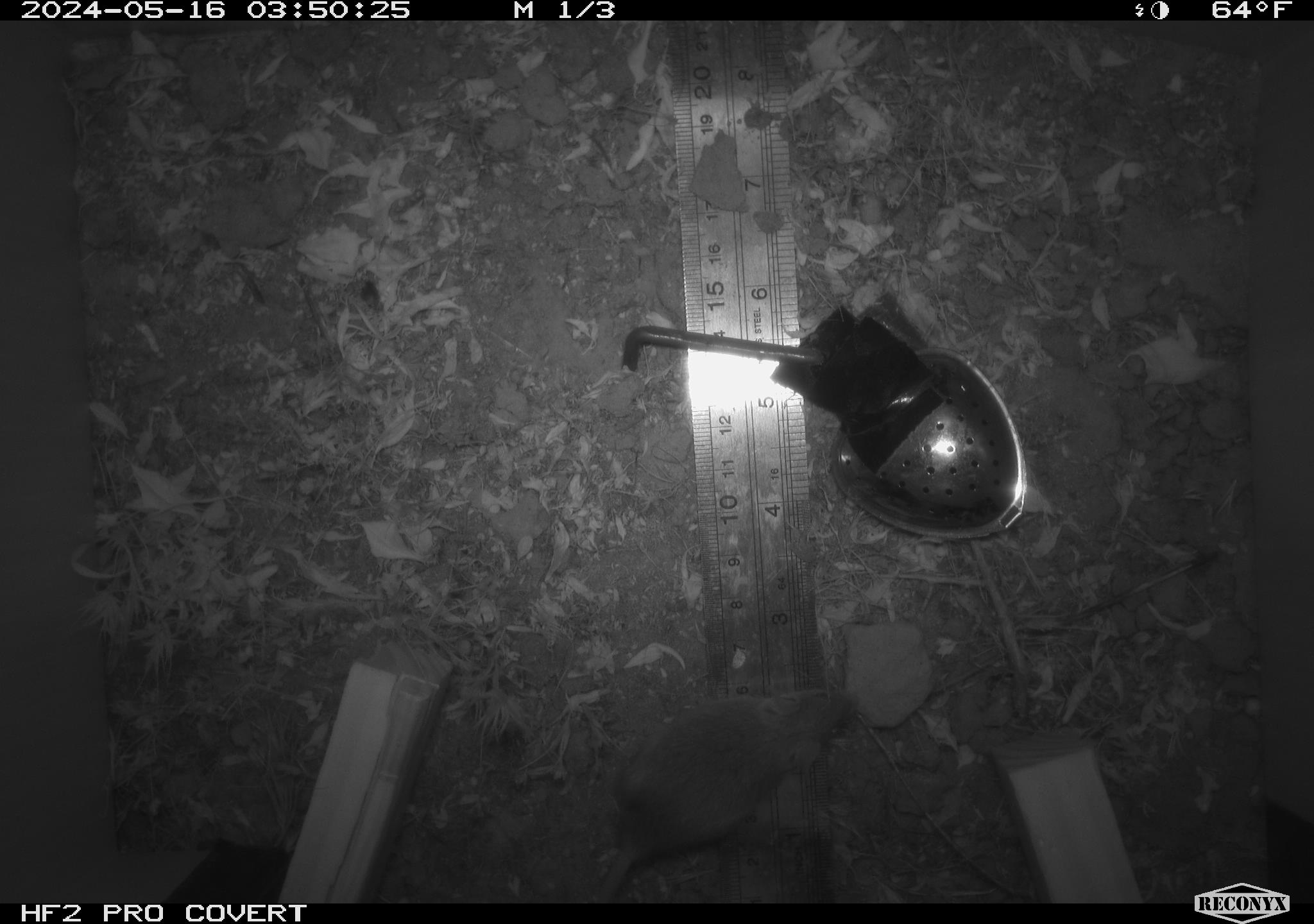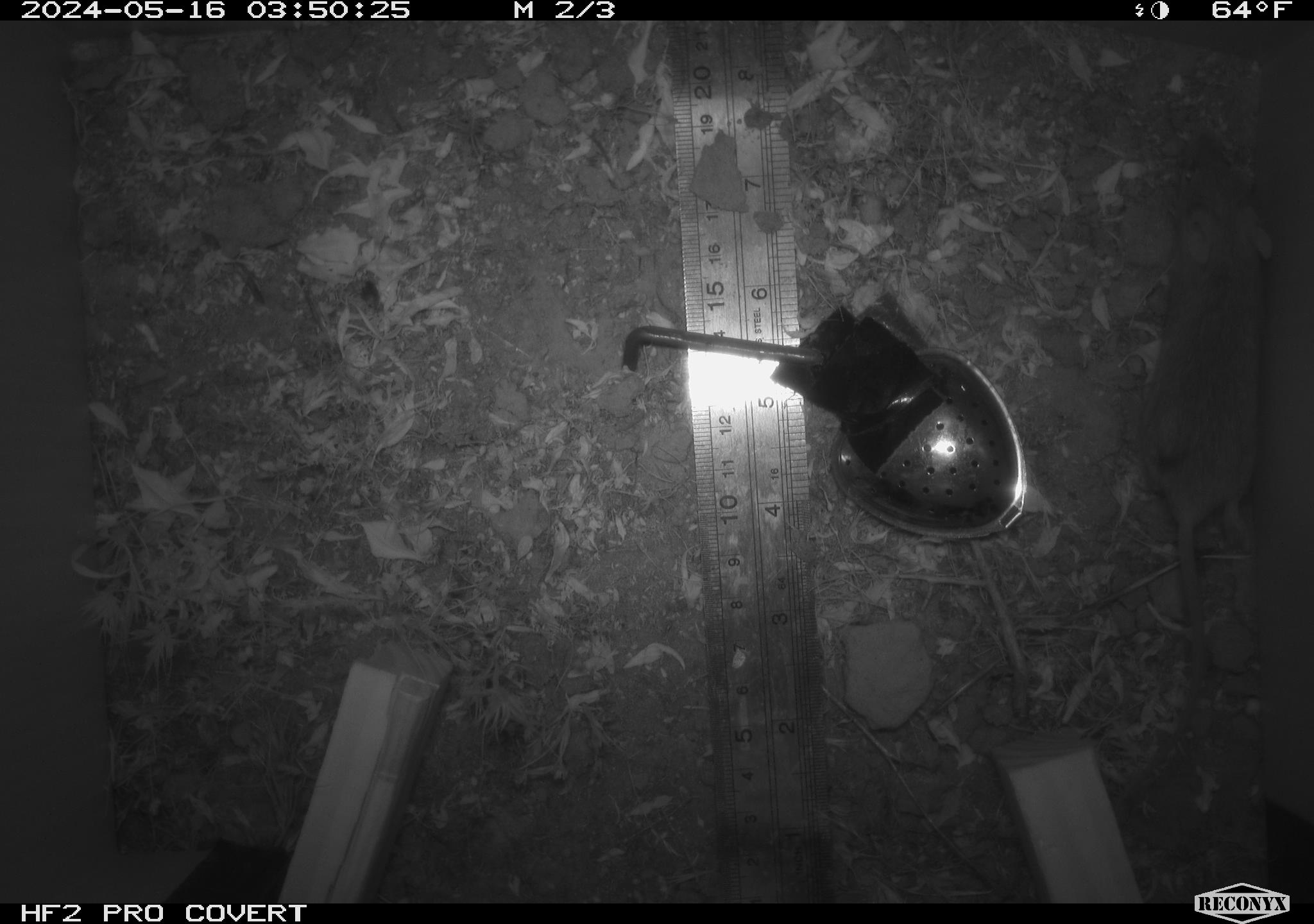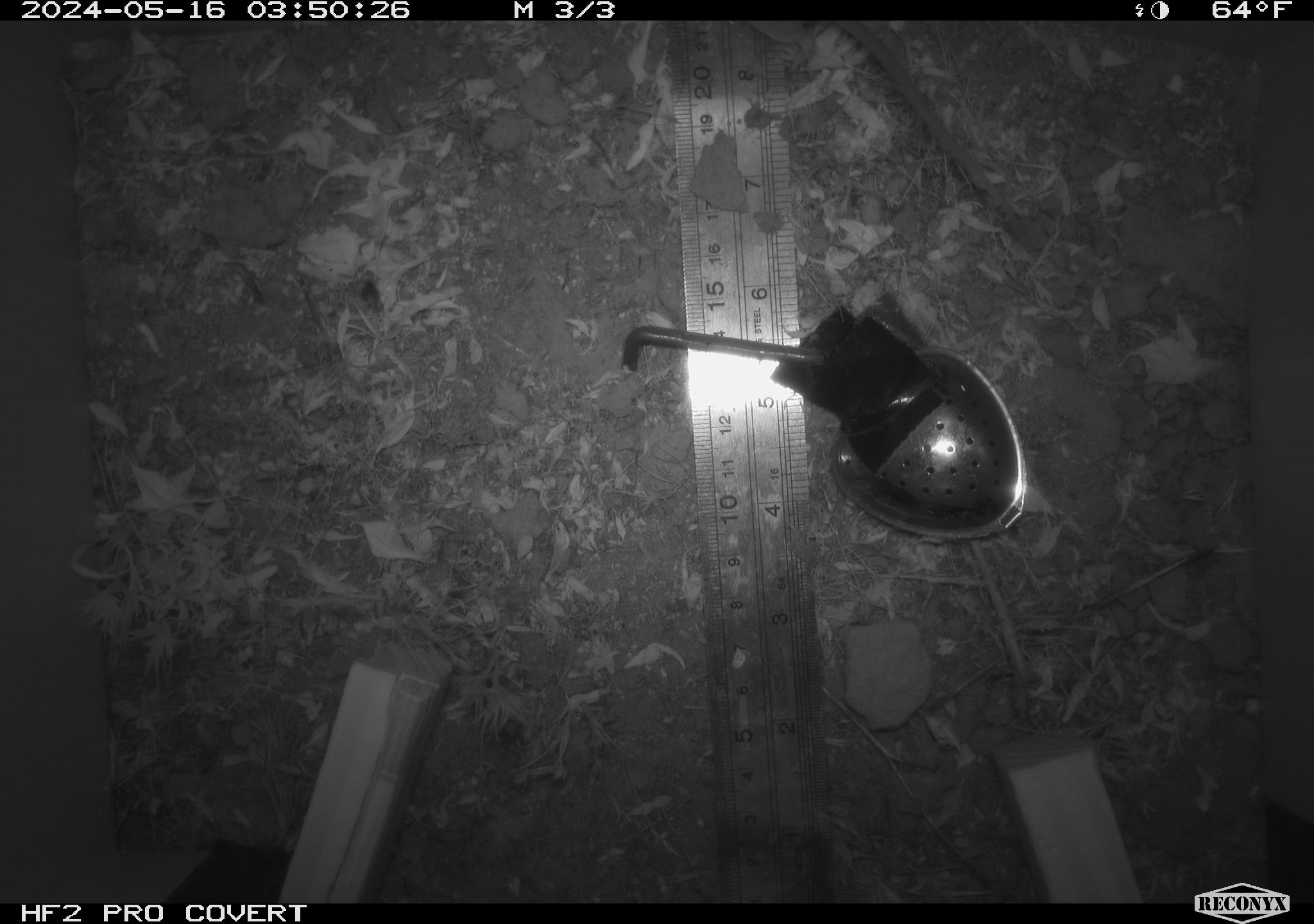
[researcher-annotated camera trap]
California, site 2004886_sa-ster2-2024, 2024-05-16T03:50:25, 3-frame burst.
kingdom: Animalia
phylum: Chordata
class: Mammalia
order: Rodentia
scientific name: Rodentia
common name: mouse species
Mouse species (Rodentia).